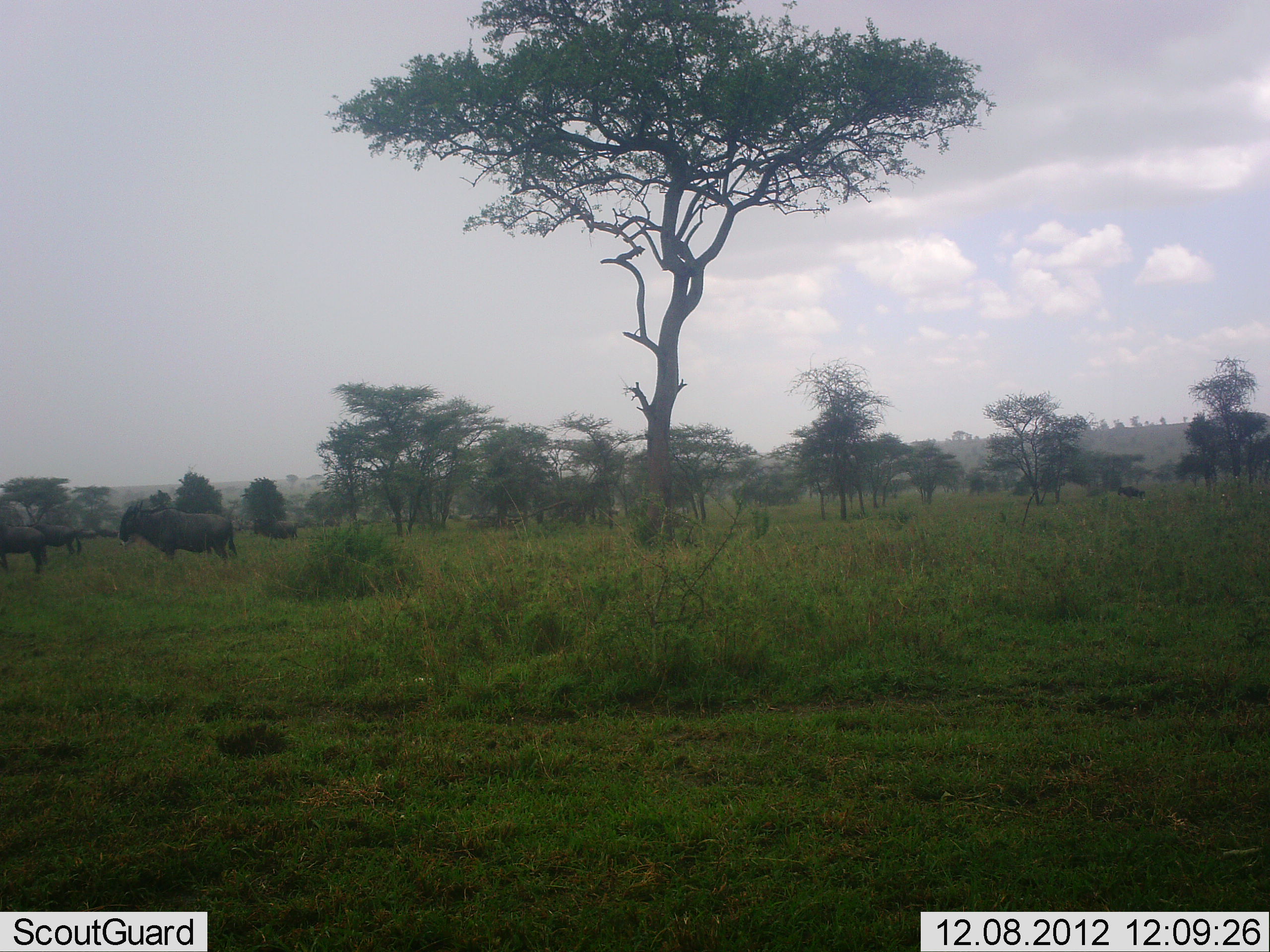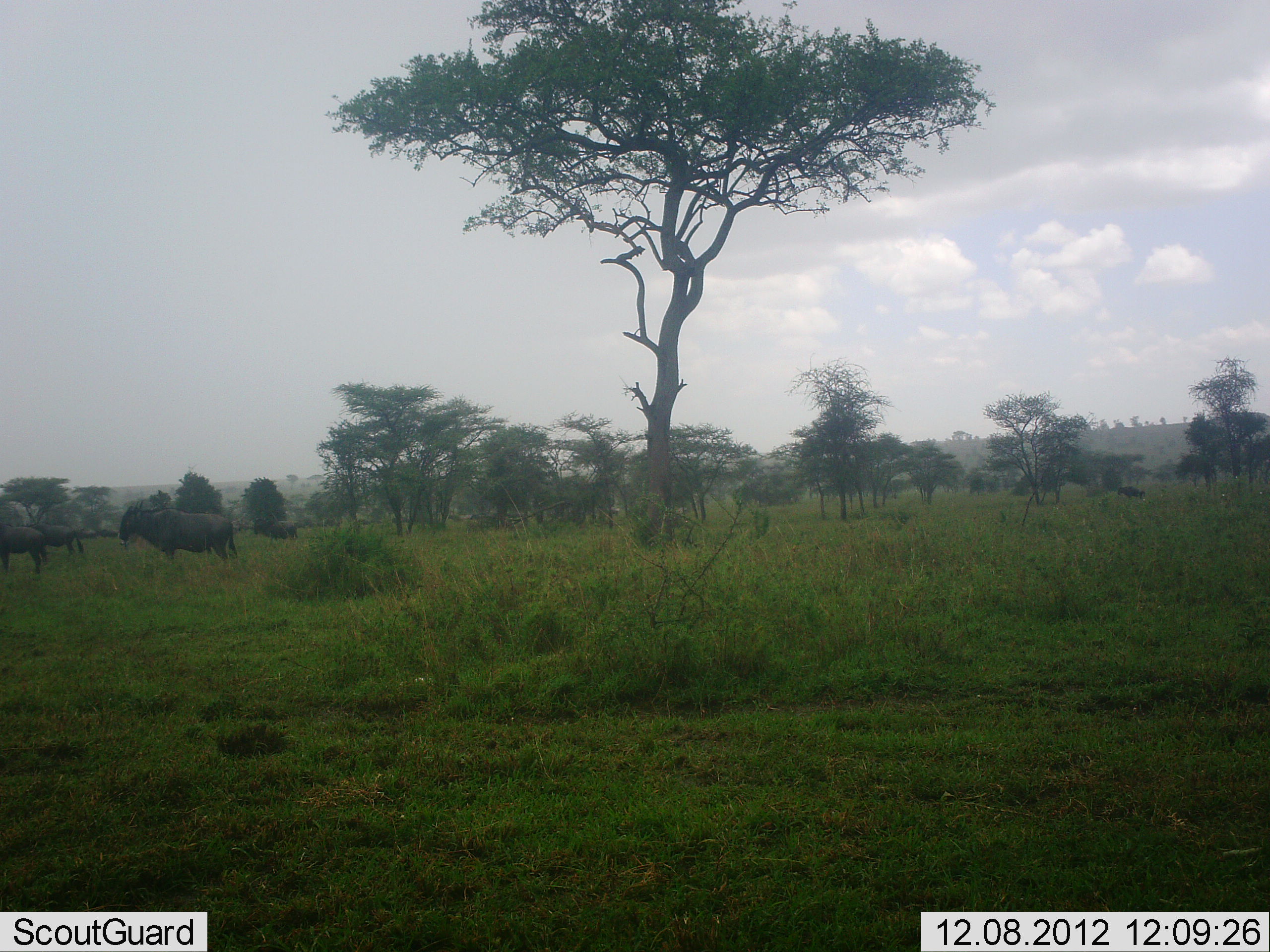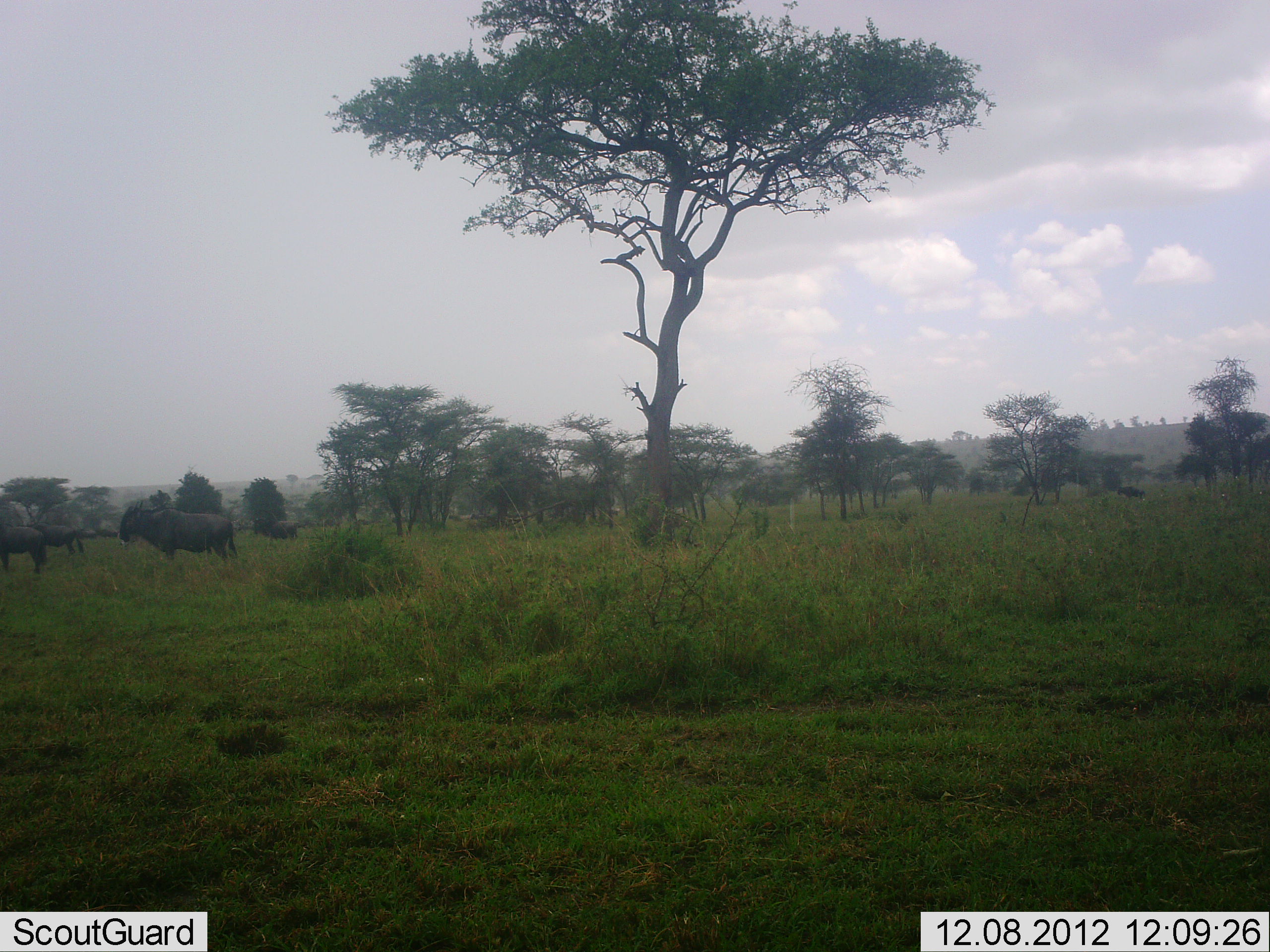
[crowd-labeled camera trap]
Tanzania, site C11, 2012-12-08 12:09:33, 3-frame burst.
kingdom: Animalia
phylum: Chordata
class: Mammalia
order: Artiodactyla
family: Bovidae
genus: Connochaetes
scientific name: Connochaetes taurinus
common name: blue wildebeest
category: wildebeest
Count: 4.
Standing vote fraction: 93%.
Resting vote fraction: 0%.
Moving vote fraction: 4%.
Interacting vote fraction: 0%.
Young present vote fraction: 0%.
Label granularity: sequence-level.